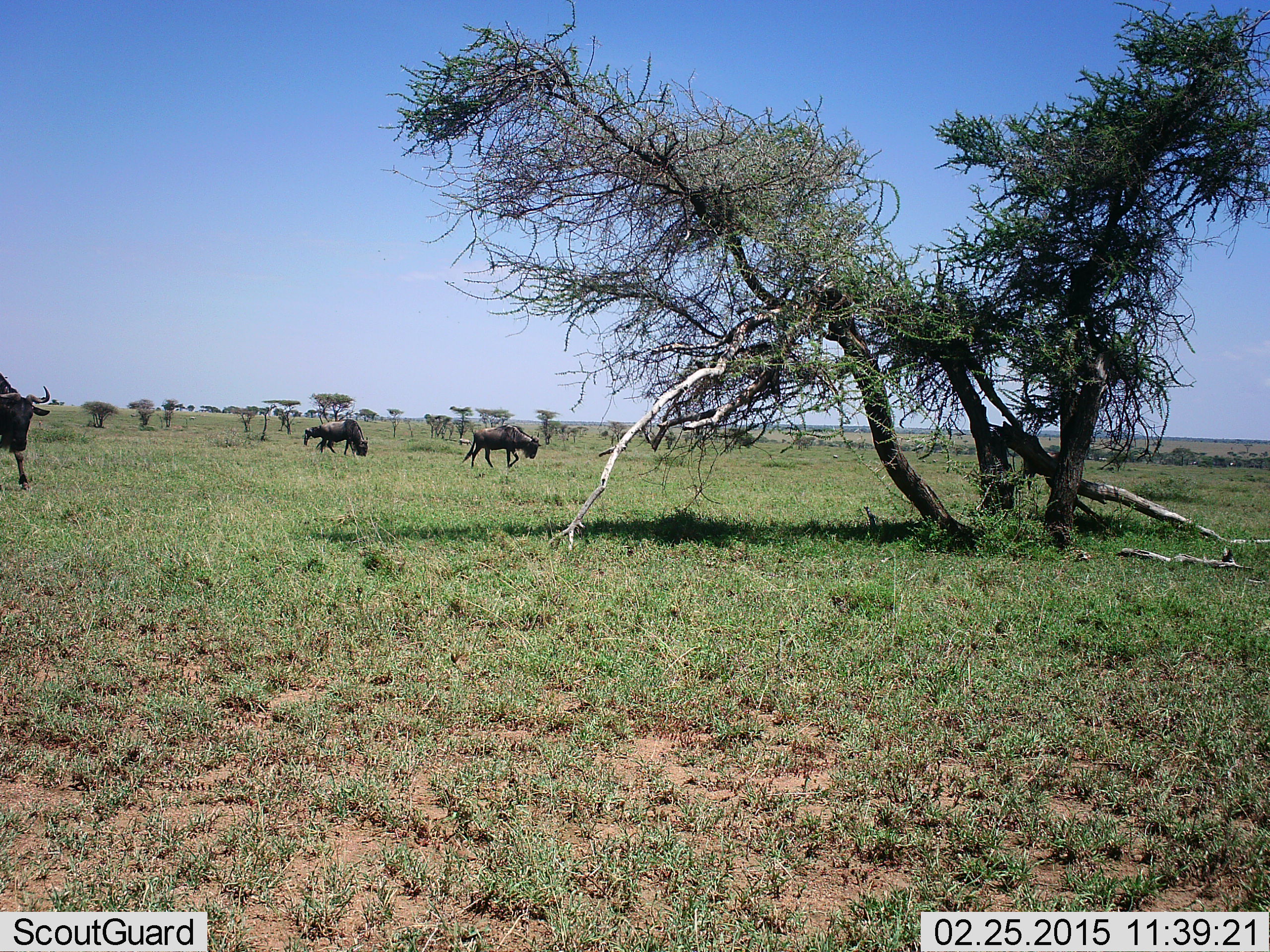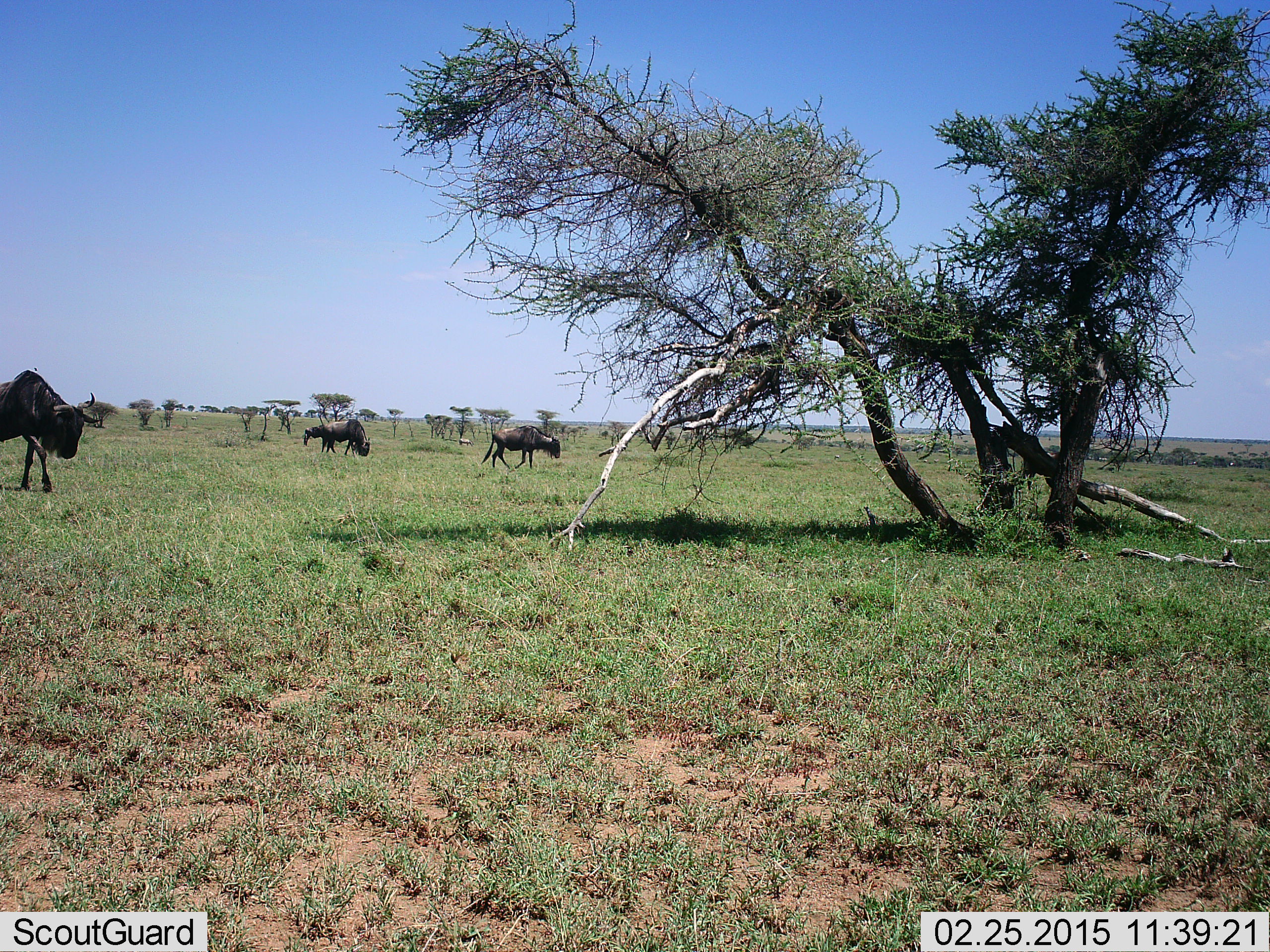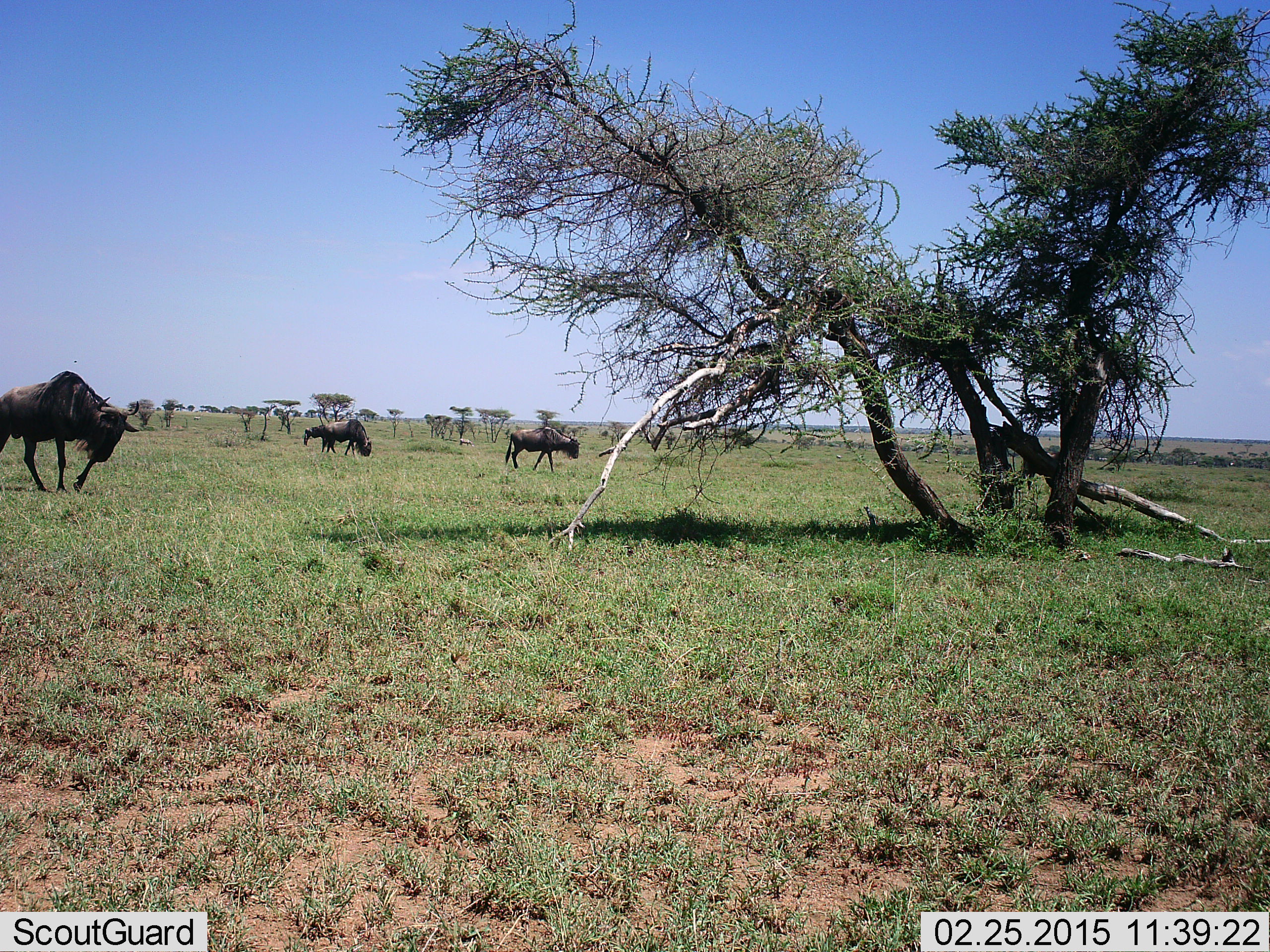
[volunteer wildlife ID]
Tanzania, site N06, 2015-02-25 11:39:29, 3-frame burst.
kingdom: Animalia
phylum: Chordata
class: Mammalia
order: Artiodactyla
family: Bovidae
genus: Connochaetes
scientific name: Connochaetes taurinus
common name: blue wildebeest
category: wildebeest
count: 3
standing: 27%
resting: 0%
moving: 82%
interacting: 0%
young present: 0%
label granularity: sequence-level